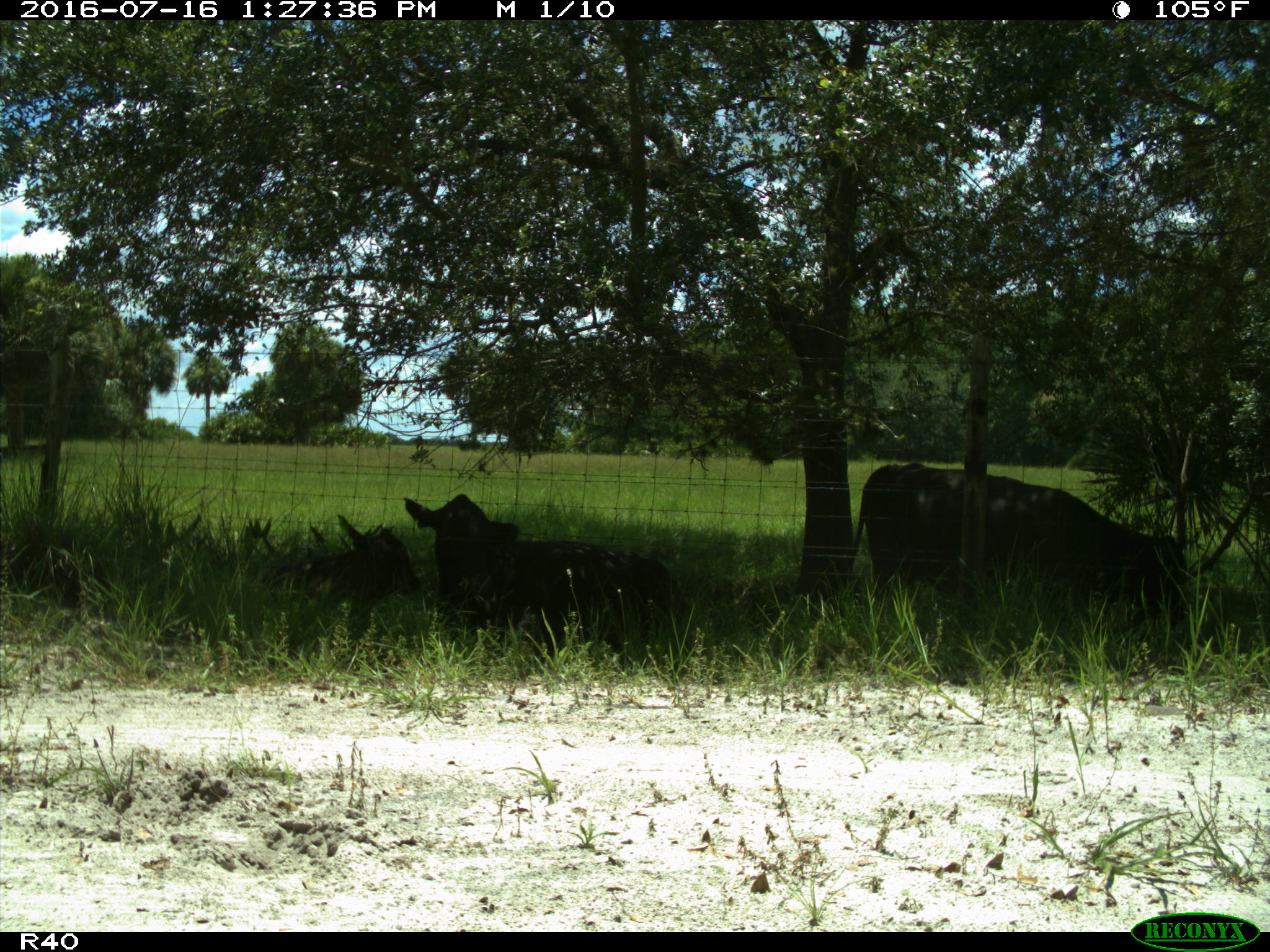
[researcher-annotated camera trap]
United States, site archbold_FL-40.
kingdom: Animalia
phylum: Chordata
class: Mammalia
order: Artiodactyla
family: Bovidae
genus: Bos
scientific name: Bos taurus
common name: domestic cow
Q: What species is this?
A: Bos taurus (domestic cow).